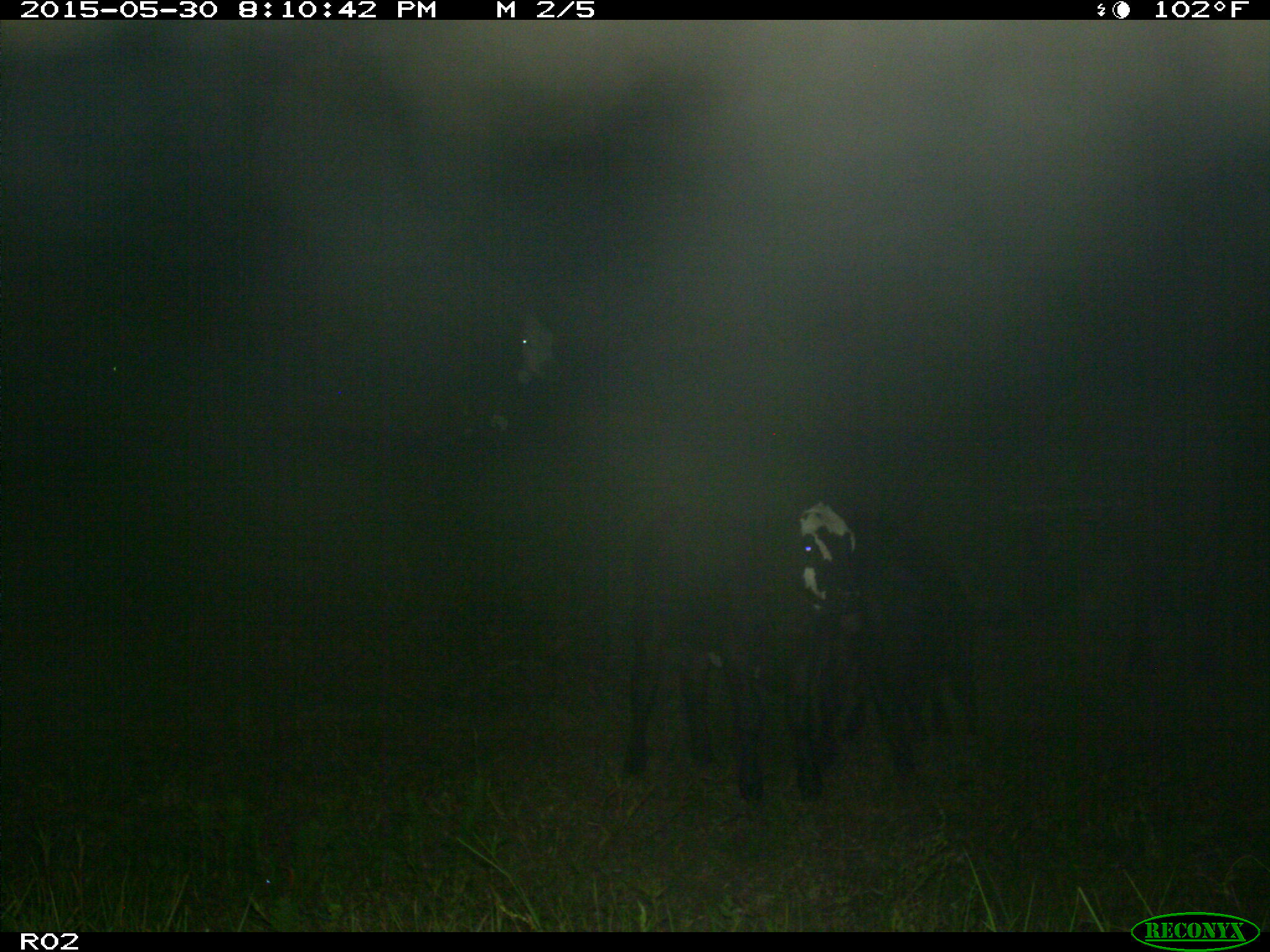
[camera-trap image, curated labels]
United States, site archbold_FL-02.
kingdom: Animalia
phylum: Chordata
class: Mammalia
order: Artiodactyla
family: Bovidae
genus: Bos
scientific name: Bos taurus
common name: domestic cow